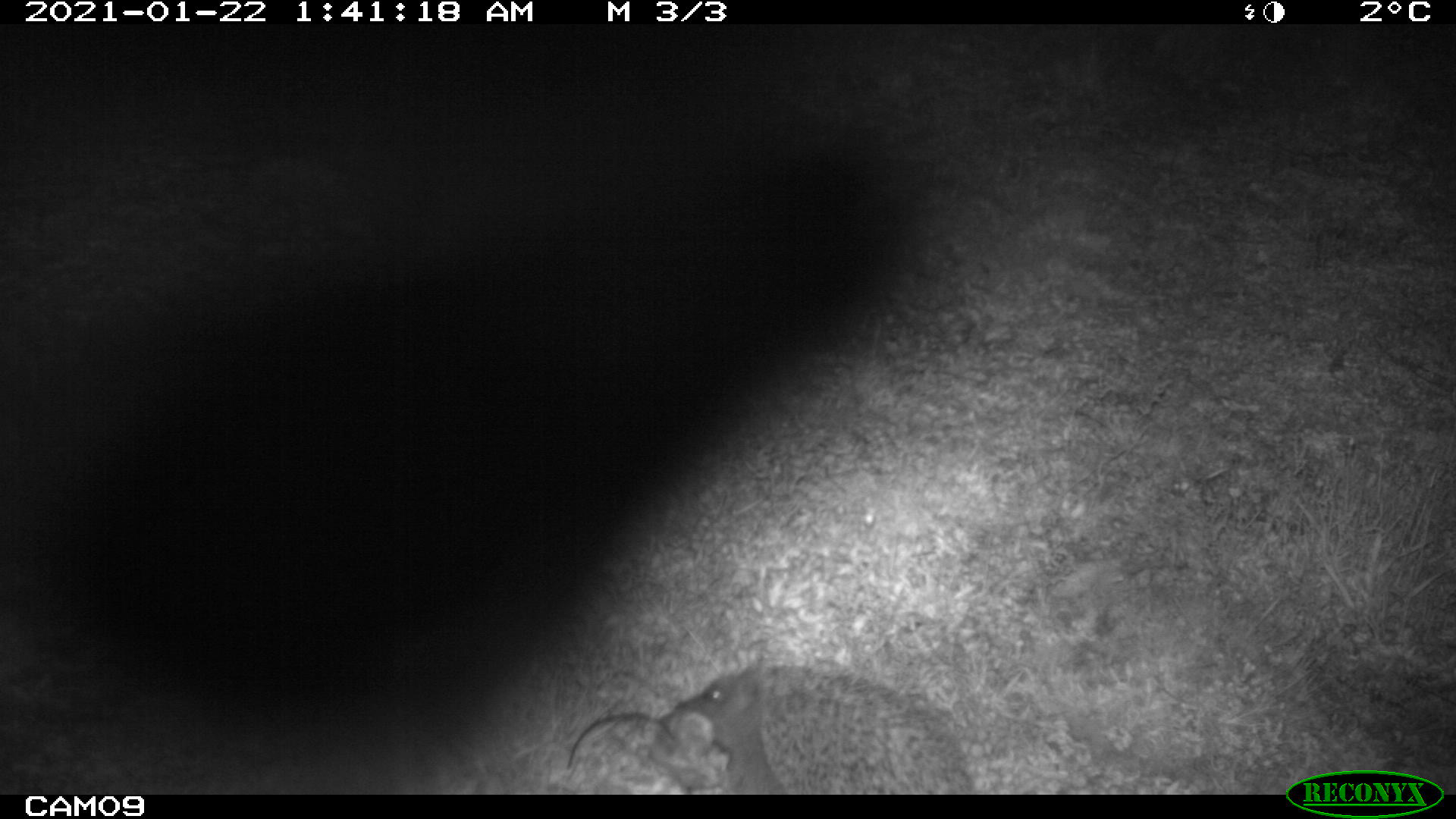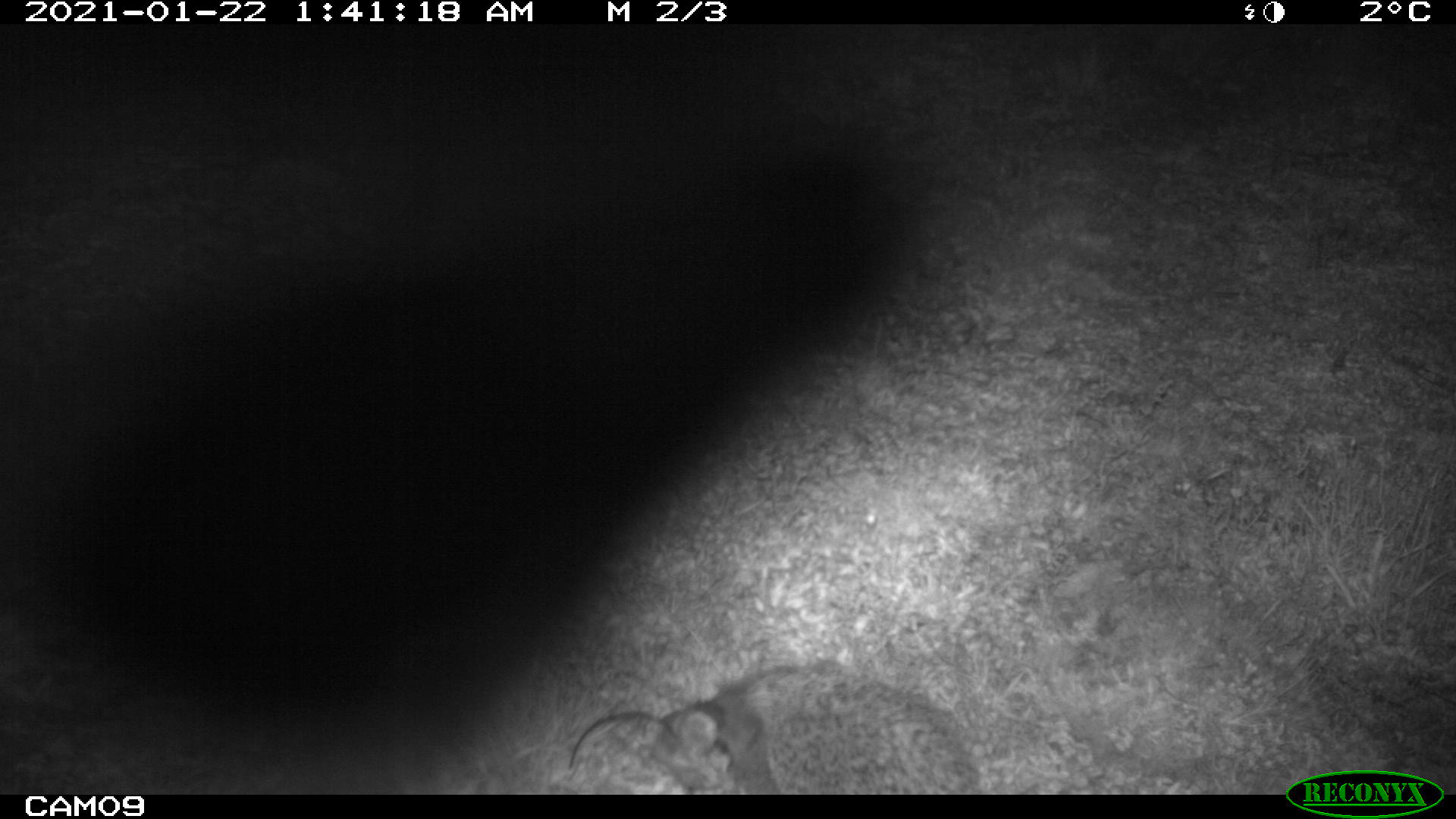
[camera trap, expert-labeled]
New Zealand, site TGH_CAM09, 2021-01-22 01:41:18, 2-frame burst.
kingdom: Animalia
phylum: Chordata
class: Mammalia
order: Eulipotyphla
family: Erinaceidae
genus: Erinaceus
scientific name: Erinaceus europaeus europaeus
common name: european hedgehog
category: hedgehog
Hedgehog (european hedgehog) (Erinaceus europaeus europaeus).